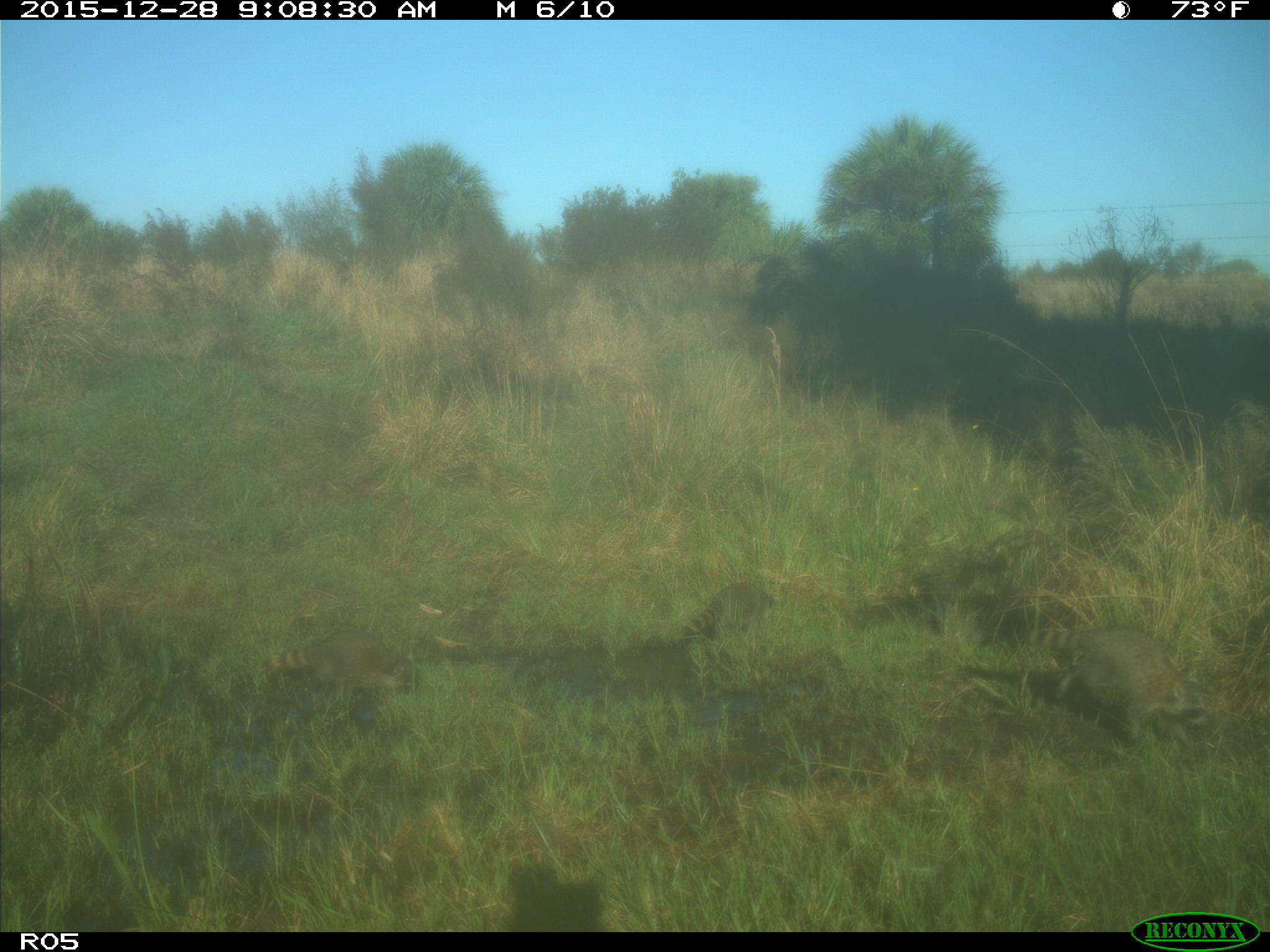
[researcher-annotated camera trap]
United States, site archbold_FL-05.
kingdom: Animalia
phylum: Chordata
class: Mammalia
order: Carnivora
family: Procyonidae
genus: Procyon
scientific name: Procyon lotor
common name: common raccoon